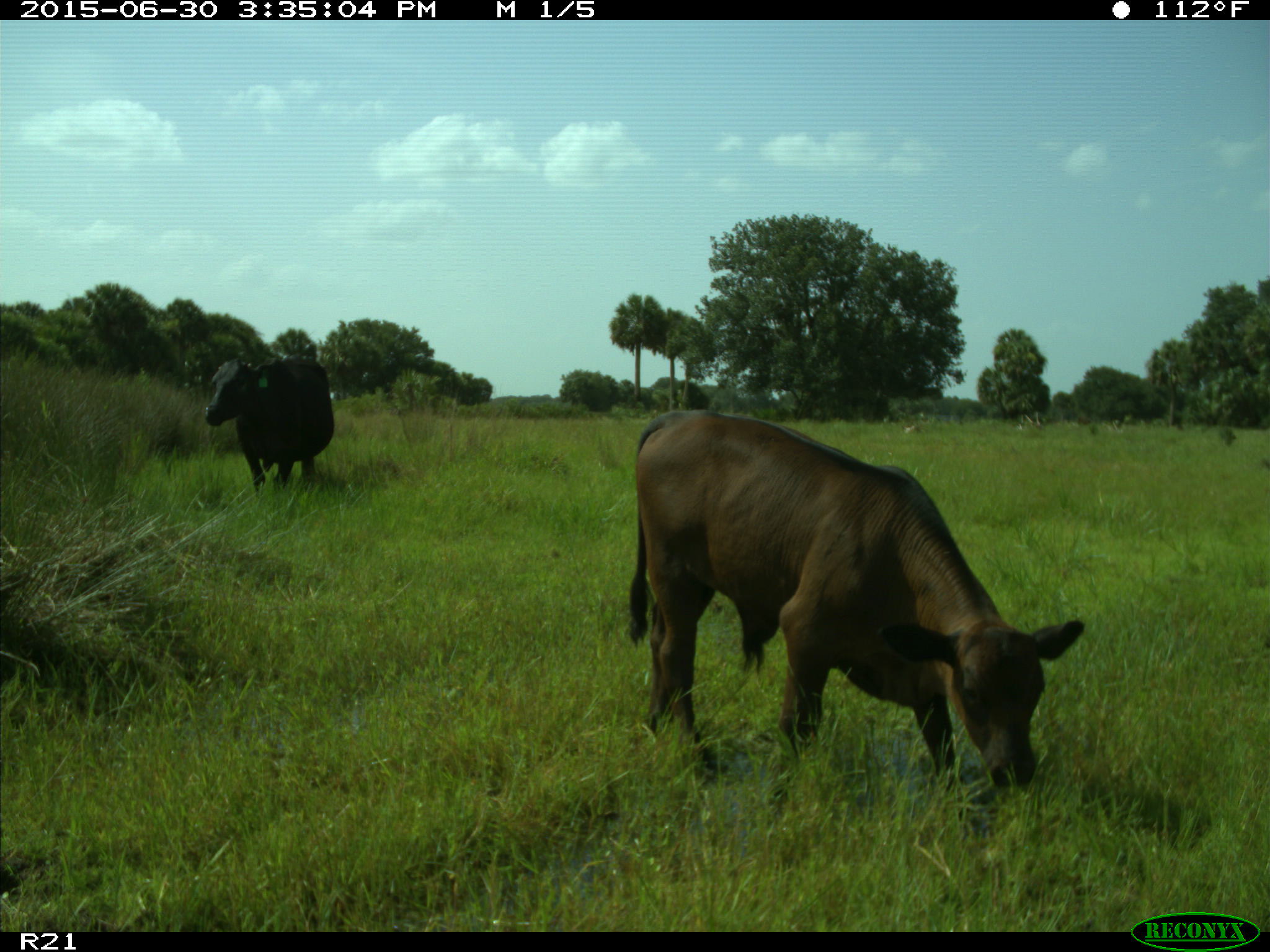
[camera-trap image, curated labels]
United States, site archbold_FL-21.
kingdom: Animalia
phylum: Chordata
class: Mammalia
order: Artiodactyla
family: Bovidae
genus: Bos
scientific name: Bos taurus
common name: domestic cow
Bos taurus (domestic cow).